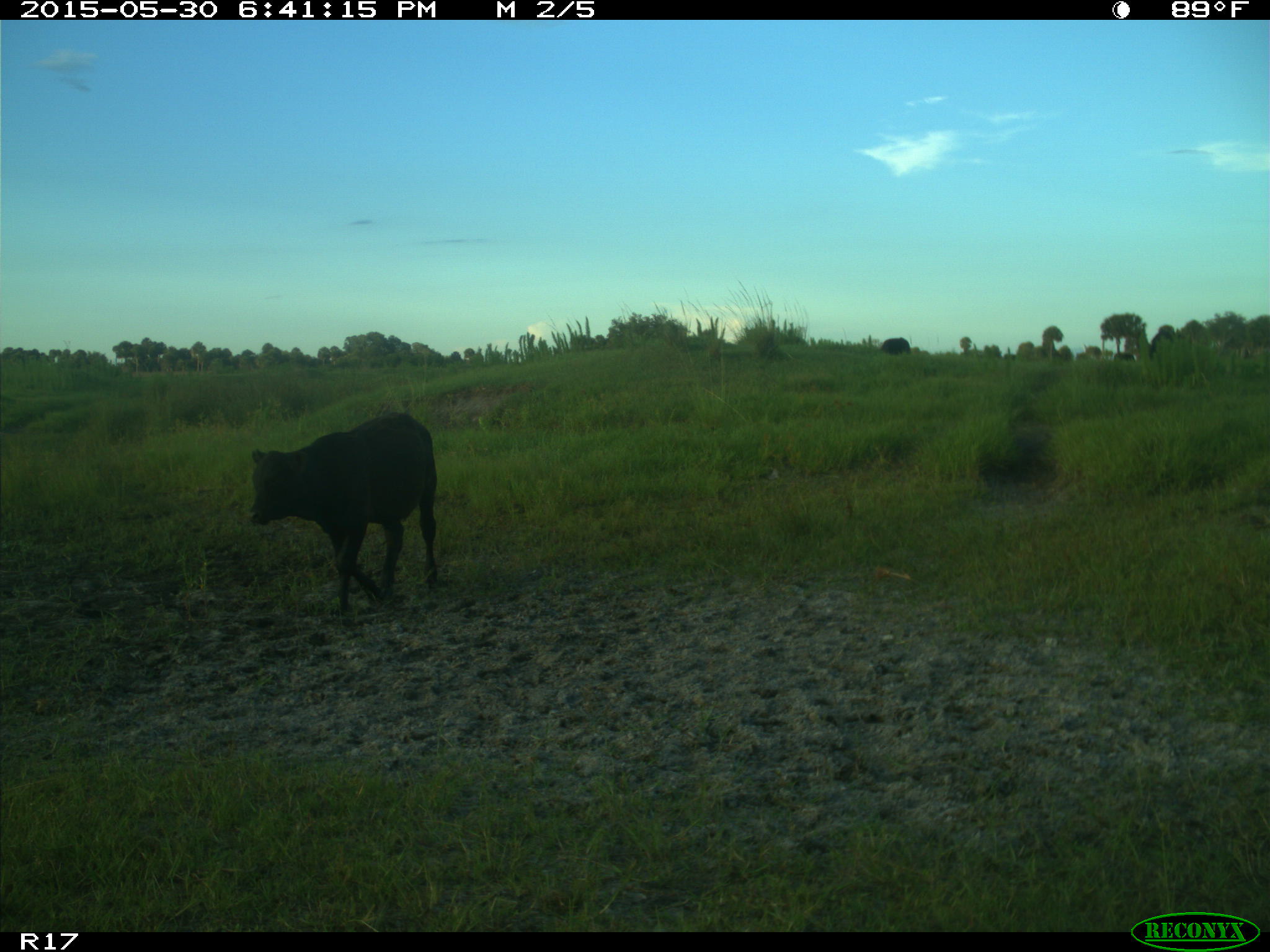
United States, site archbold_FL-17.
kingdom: Animalia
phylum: Chordata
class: Mammalia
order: Artiodactyla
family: Bovidae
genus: Bos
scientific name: Bos taurus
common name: domestic cow